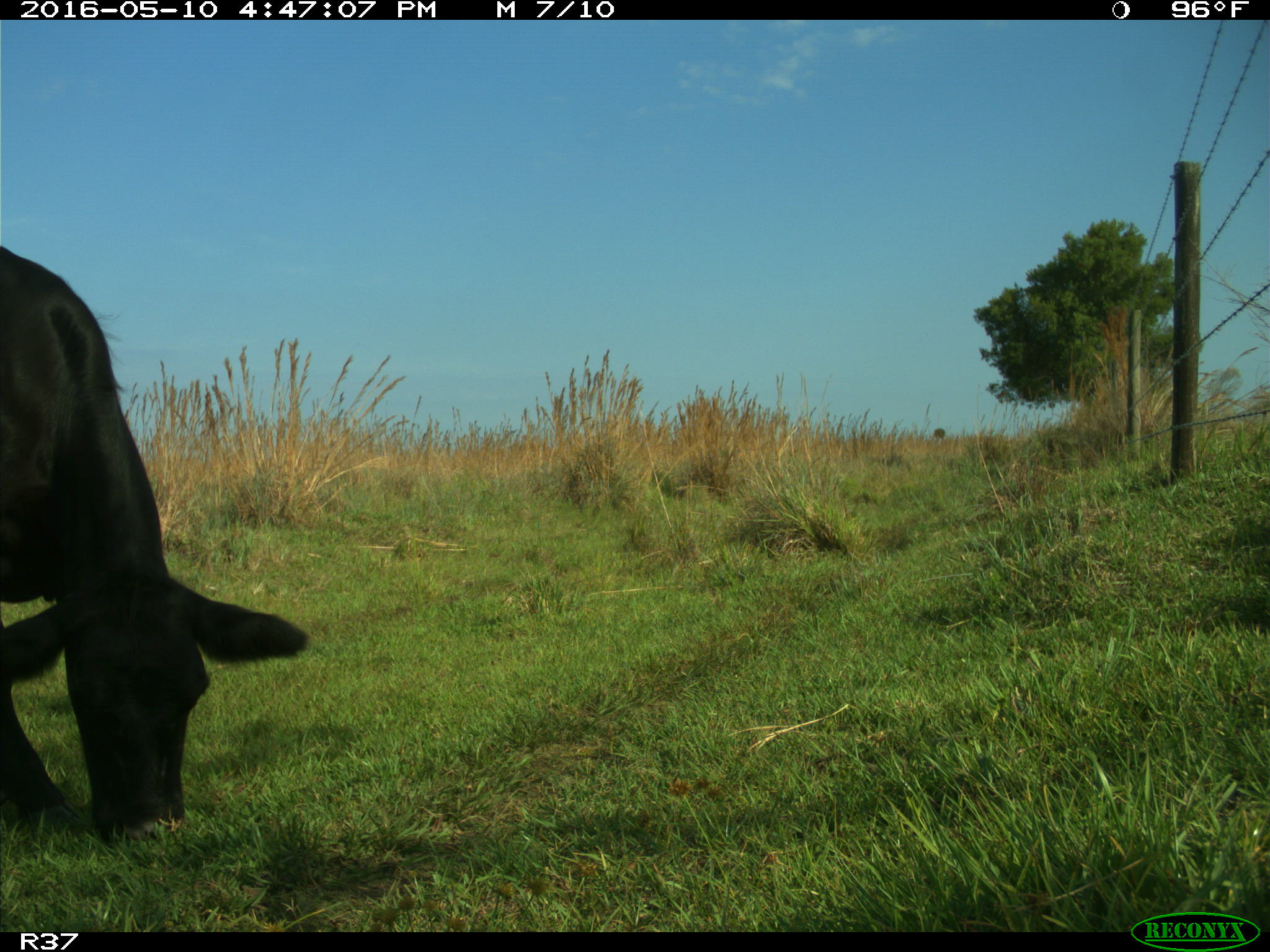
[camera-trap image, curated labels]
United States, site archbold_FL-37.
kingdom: Animalia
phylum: Chordata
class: Mammalia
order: Artiodactyla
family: Bovidae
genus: Bos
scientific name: Bos taurus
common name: domestic cow